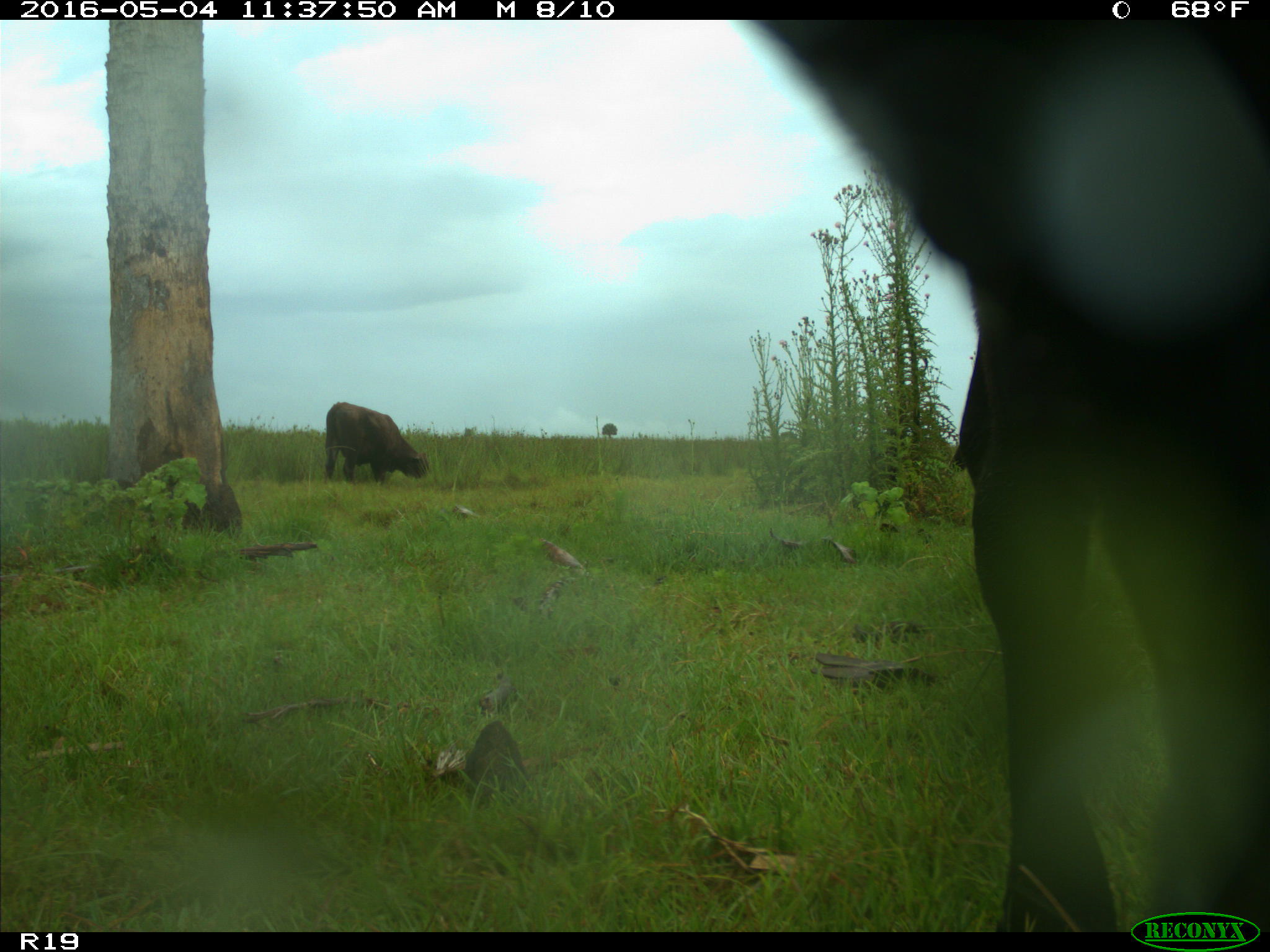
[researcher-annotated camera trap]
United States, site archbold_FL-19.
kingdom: Animalia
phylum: Chordata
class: Mammalia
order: Artiodactyla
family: Bovidae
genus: Bos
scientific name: Bos taurus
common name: domestic cow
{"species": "Bos taurus (domestic cow)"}